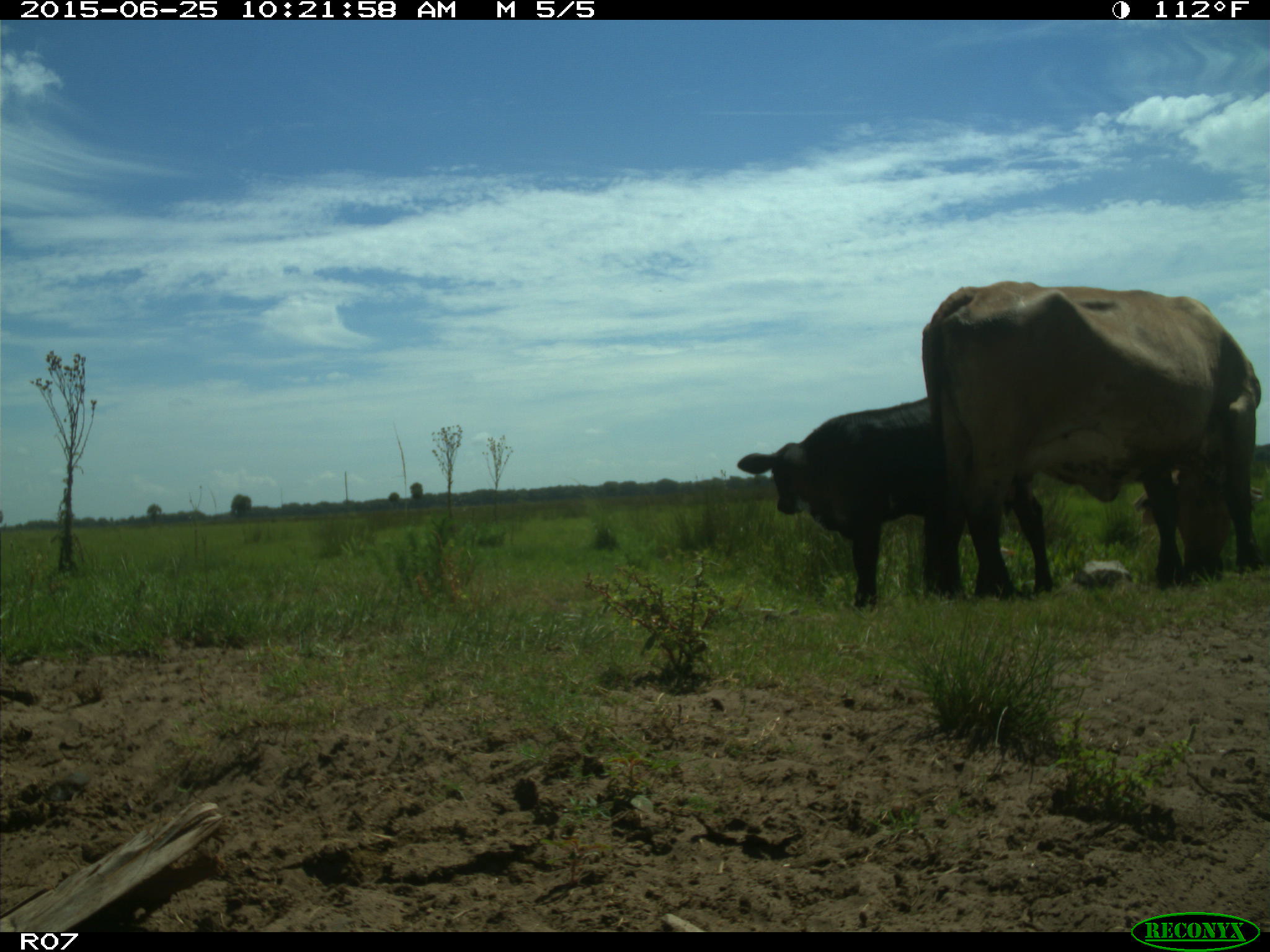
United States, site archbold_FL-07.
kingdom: Animalia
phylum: Chordata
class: Mammalia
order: Artiodactyla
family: Bovidae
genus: Bos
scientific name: Bos taurus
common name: domestic cow